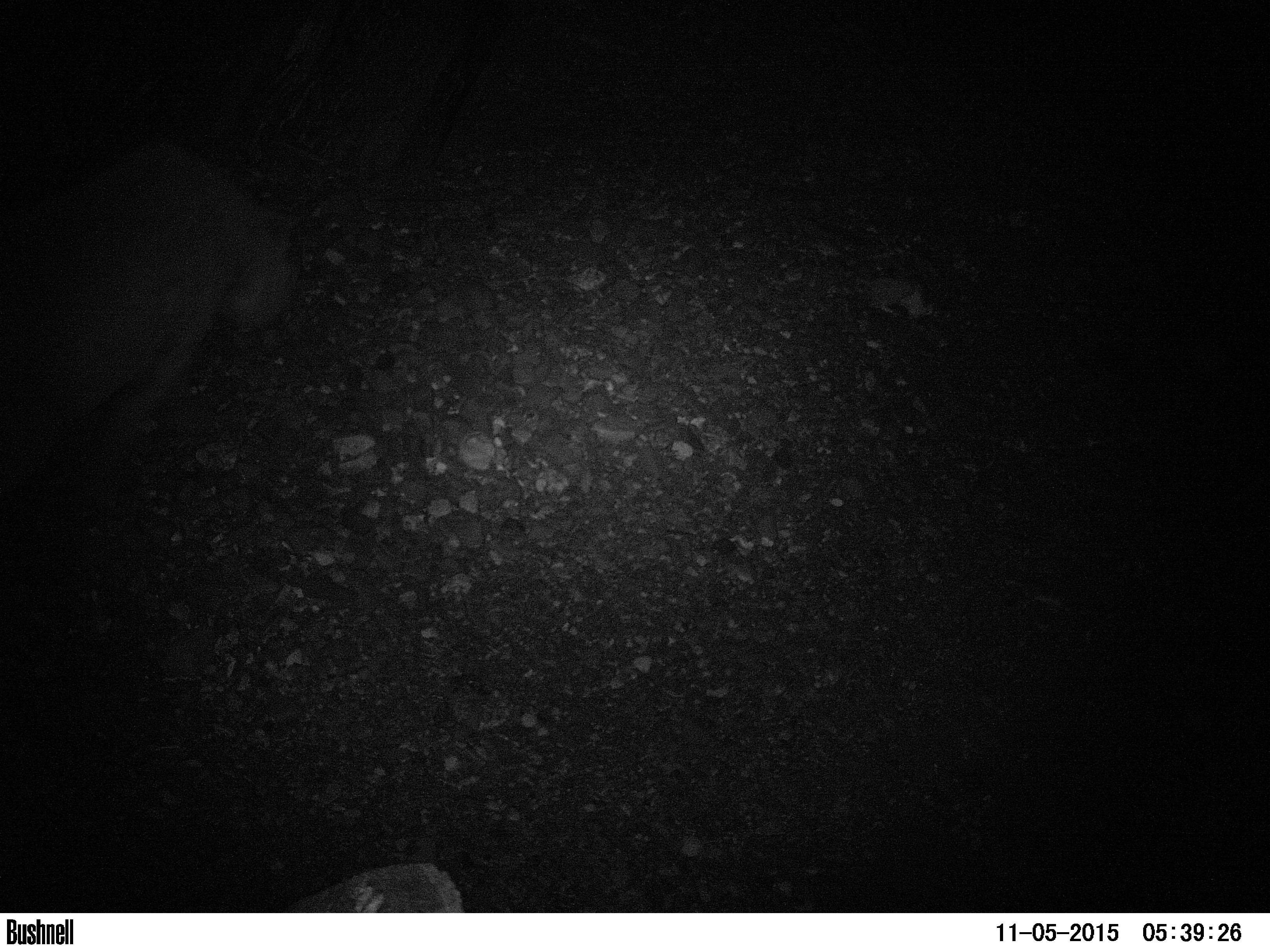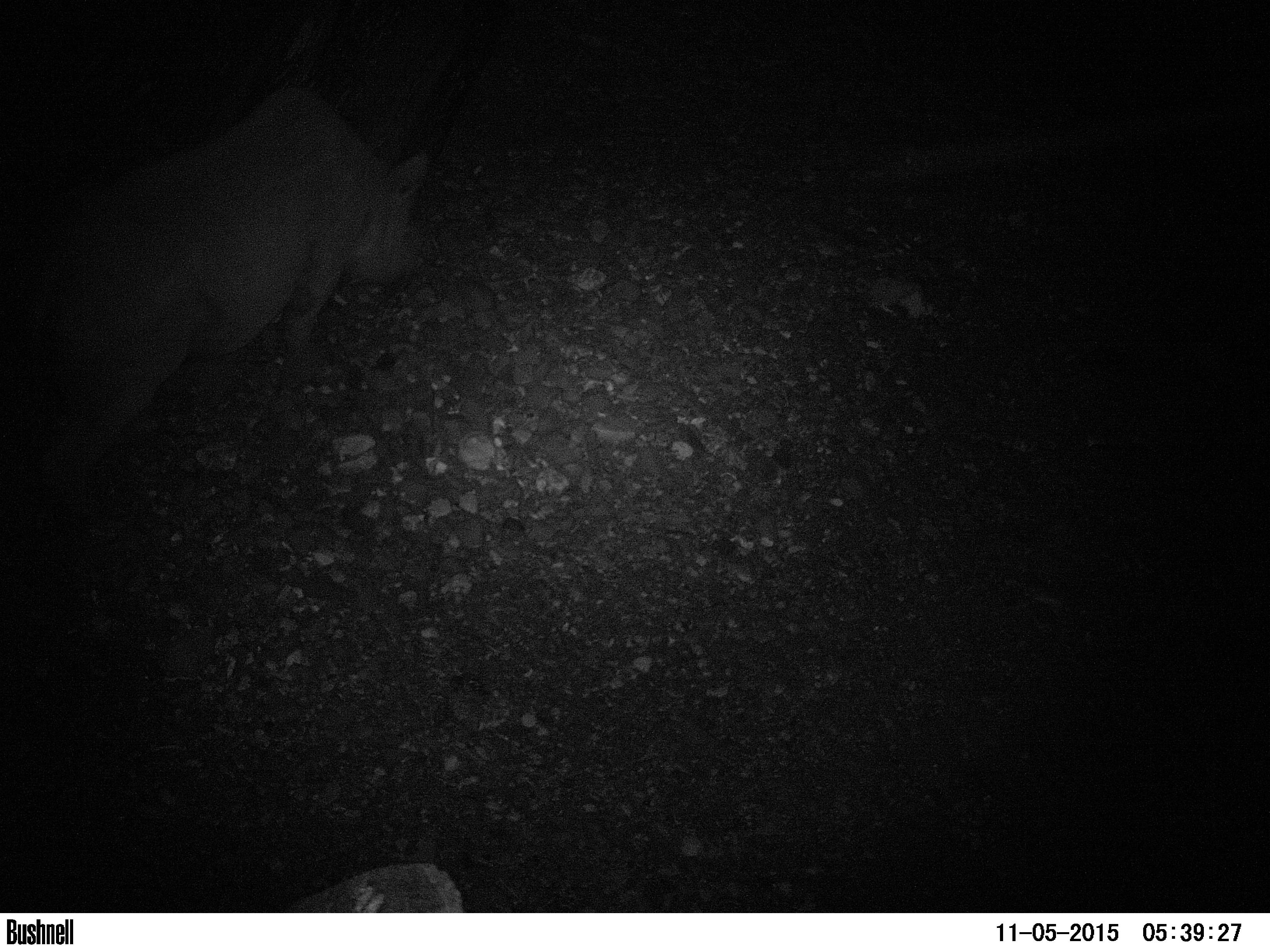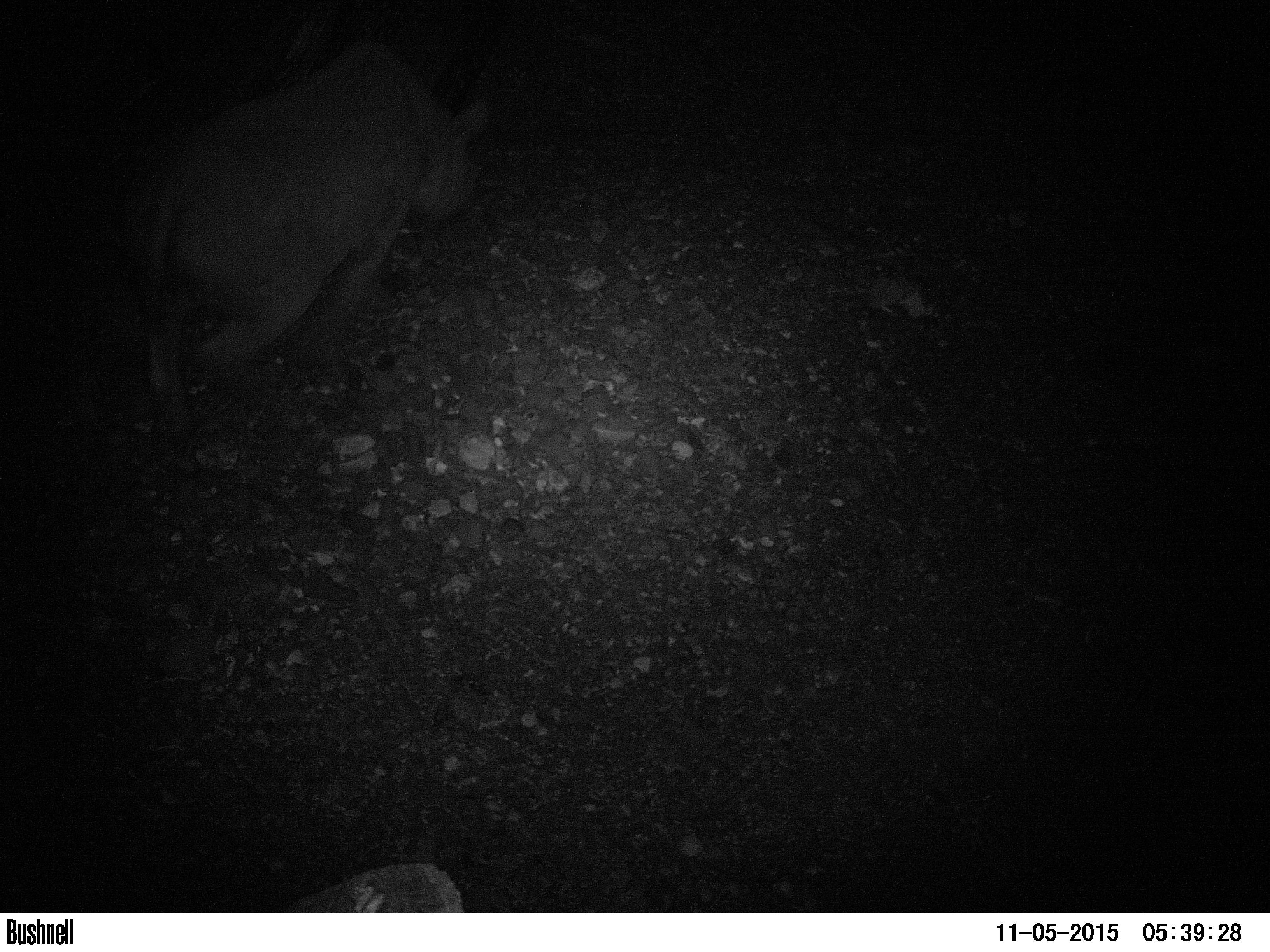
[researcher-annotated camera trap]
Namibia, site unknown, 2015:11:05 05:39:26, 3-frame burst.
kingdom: Animalia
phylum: Chordata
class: Mammalia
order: Perissodactyla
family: Rhinocerotidae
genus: Diceros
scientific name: Diceros bicornis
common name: black rhinoceros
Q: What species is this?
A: Diceros bicornis (black rhinoceros).